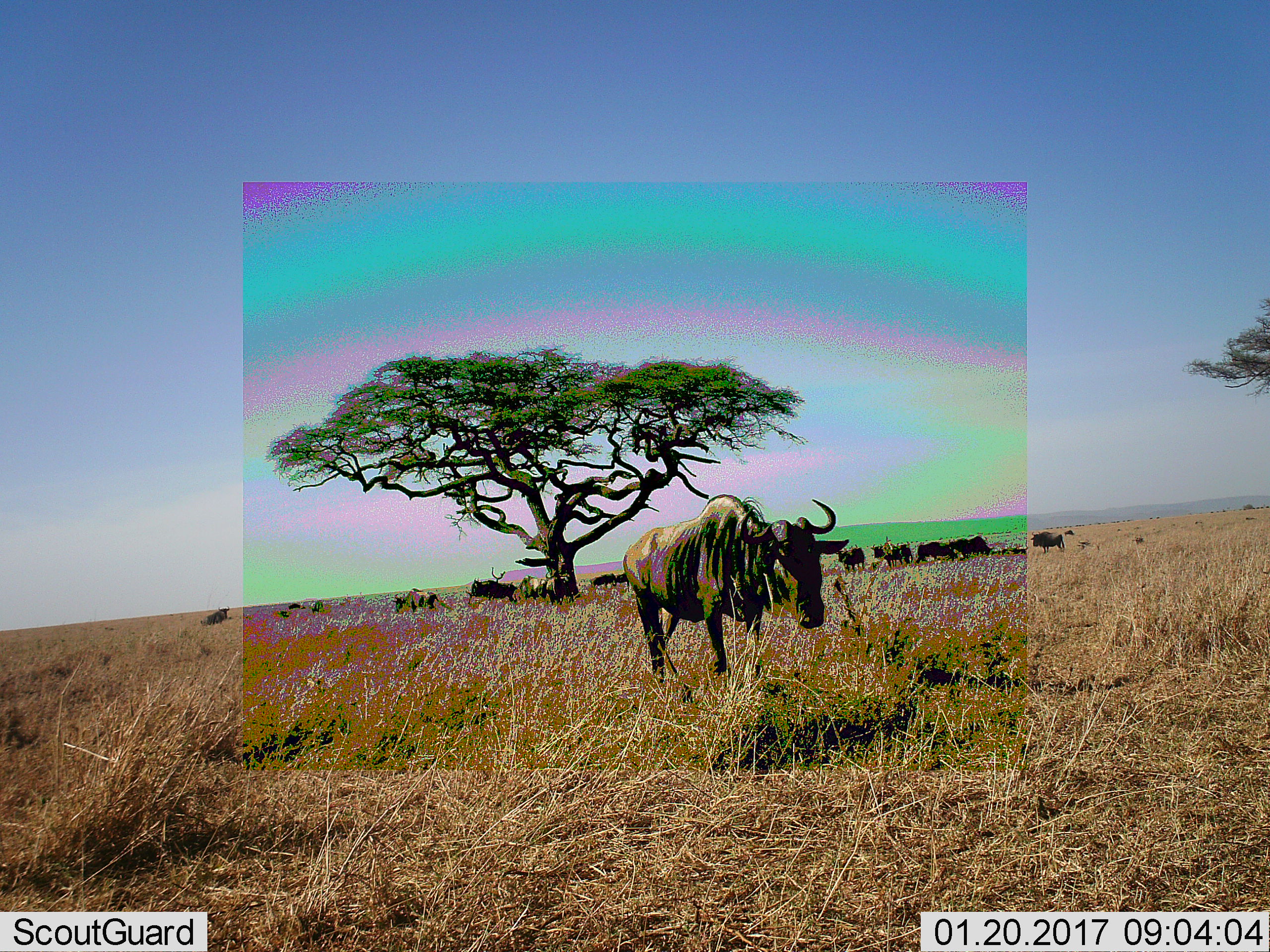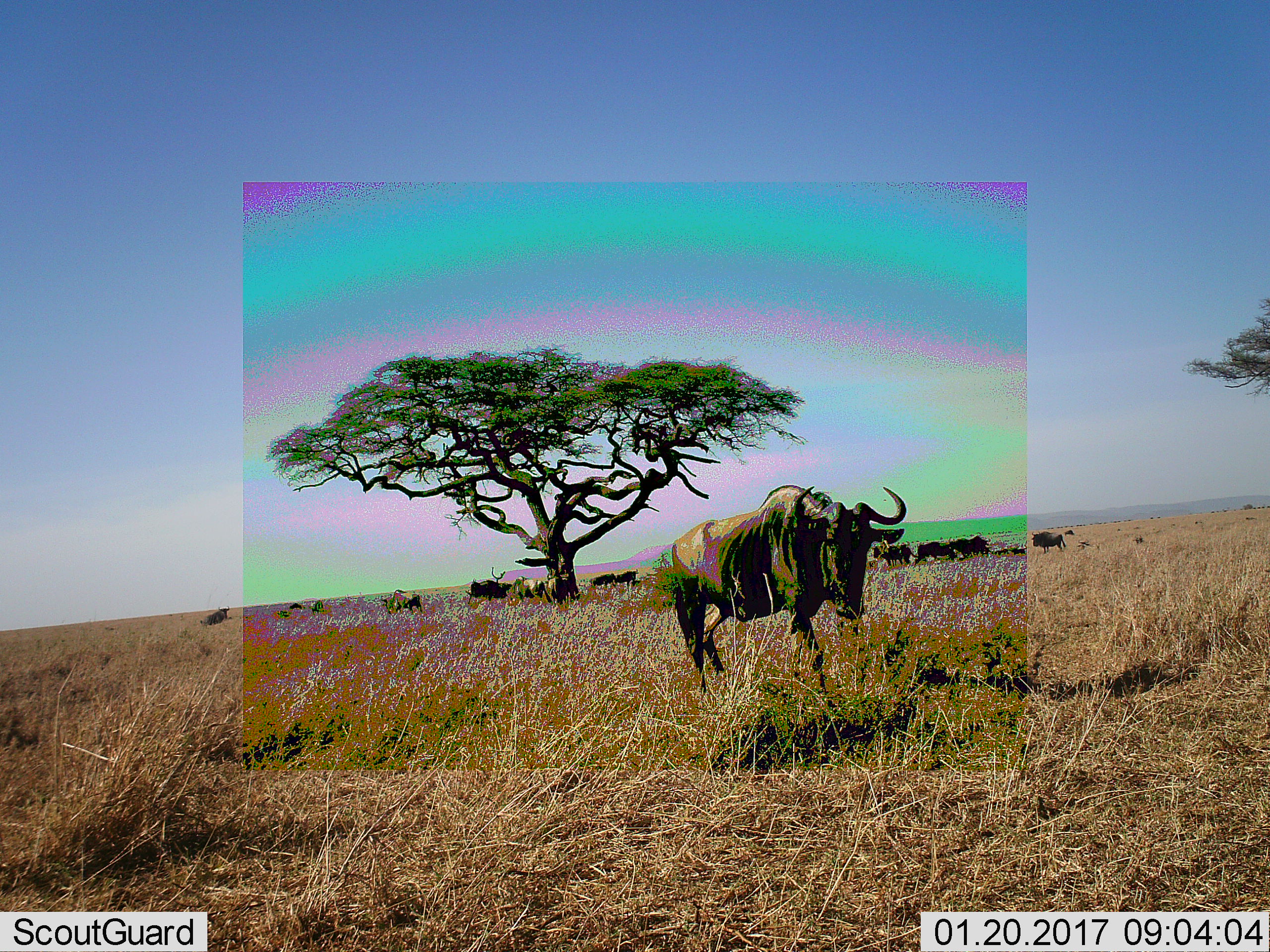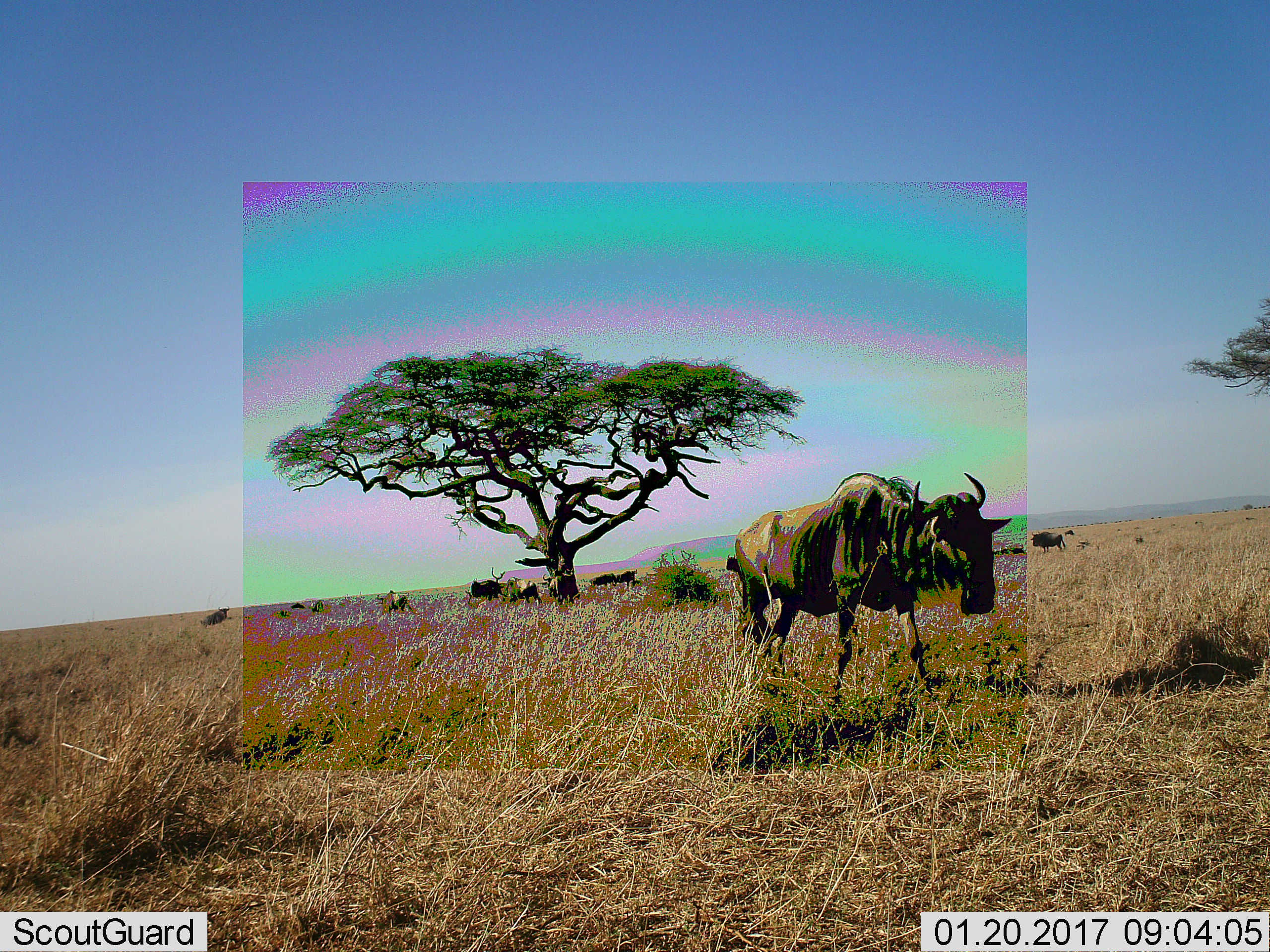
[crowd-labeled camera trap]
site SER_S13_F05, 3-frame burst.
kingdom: Animalia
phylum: Chordata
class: Mammalia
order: Artiodactyla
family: Bovidae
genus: Connochaetes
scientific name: Connochaetes taurinus taurinus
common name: blue wildebeest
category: wildebeestblue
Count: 11-50.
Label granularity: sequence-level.